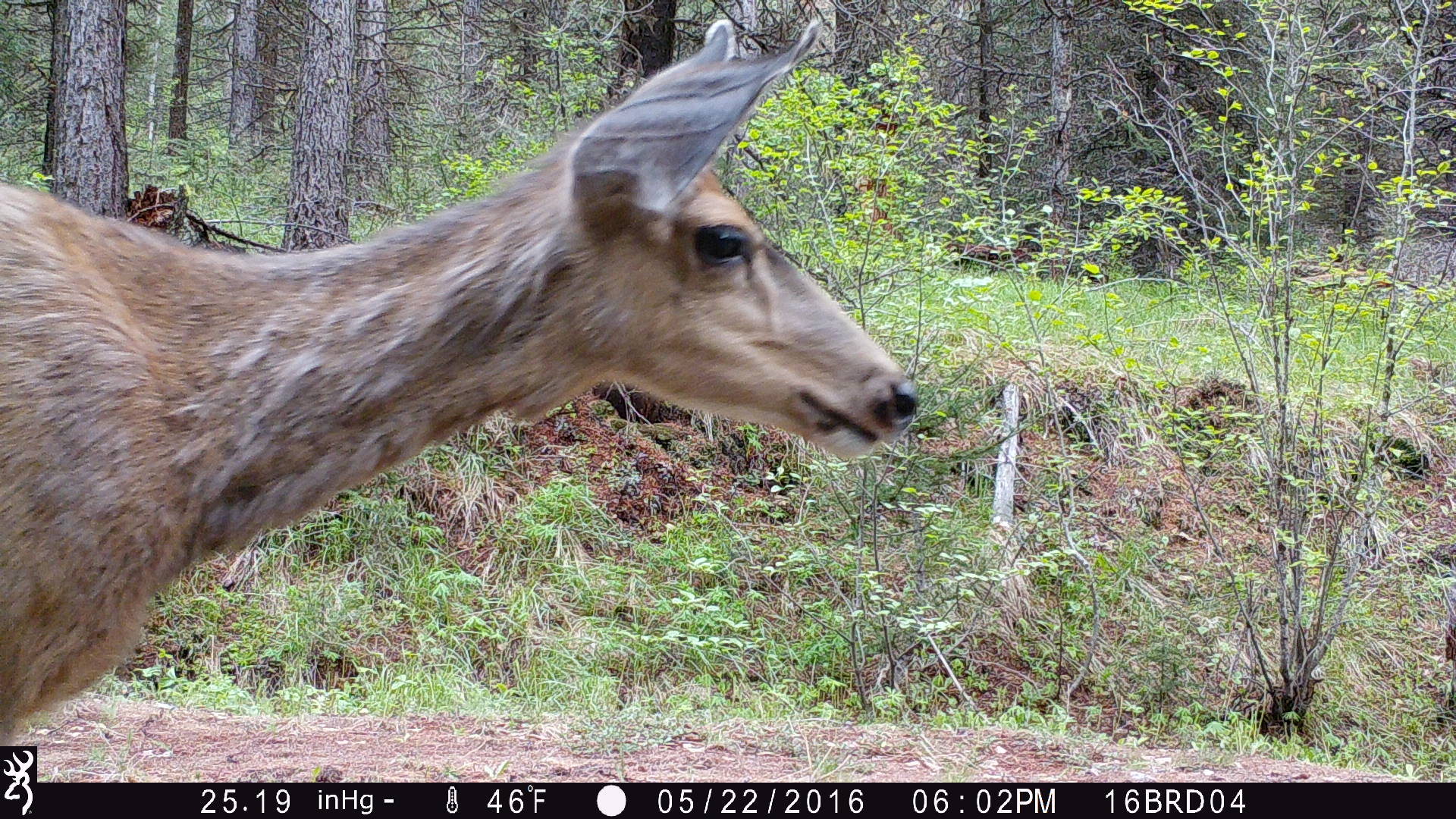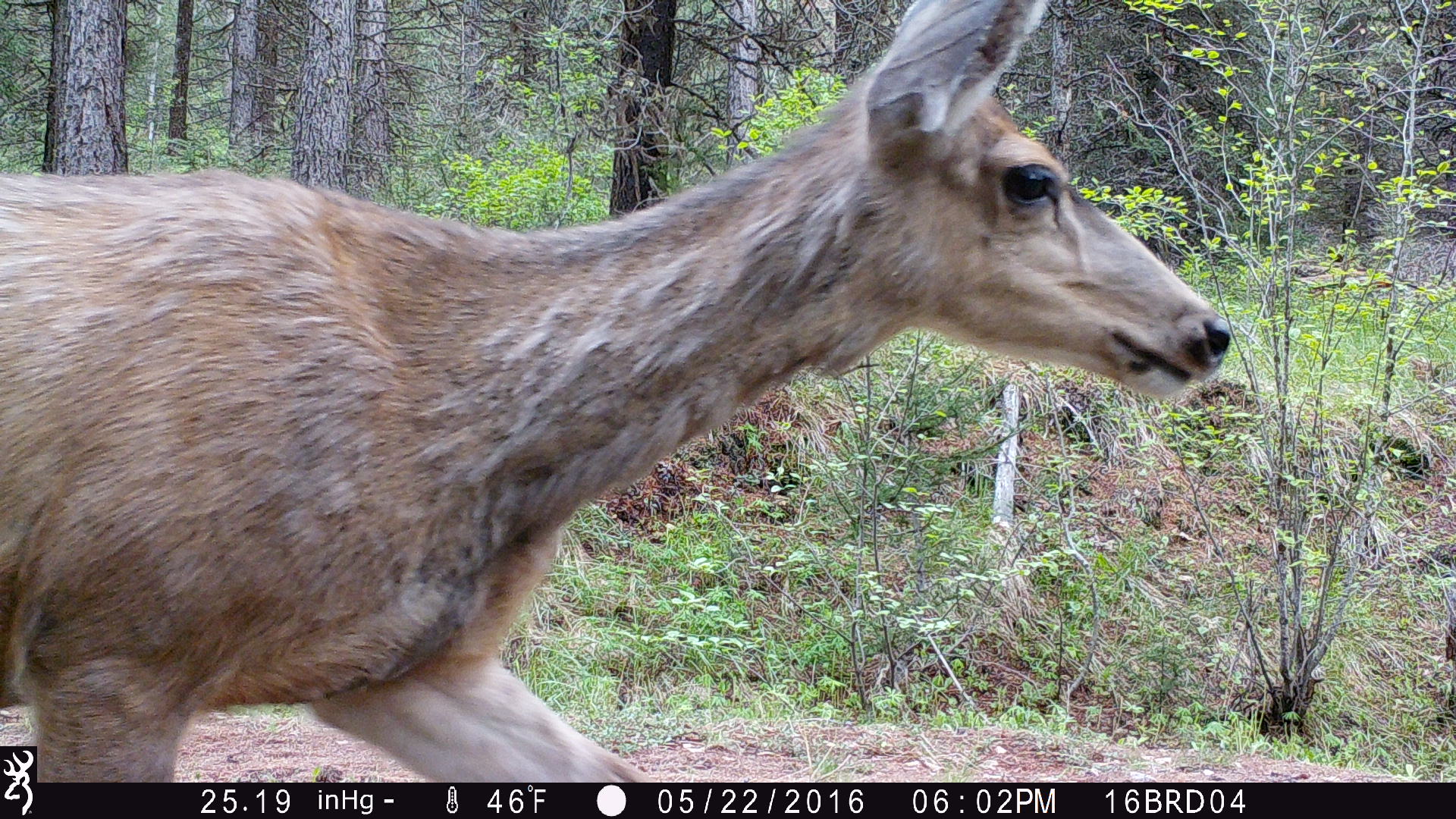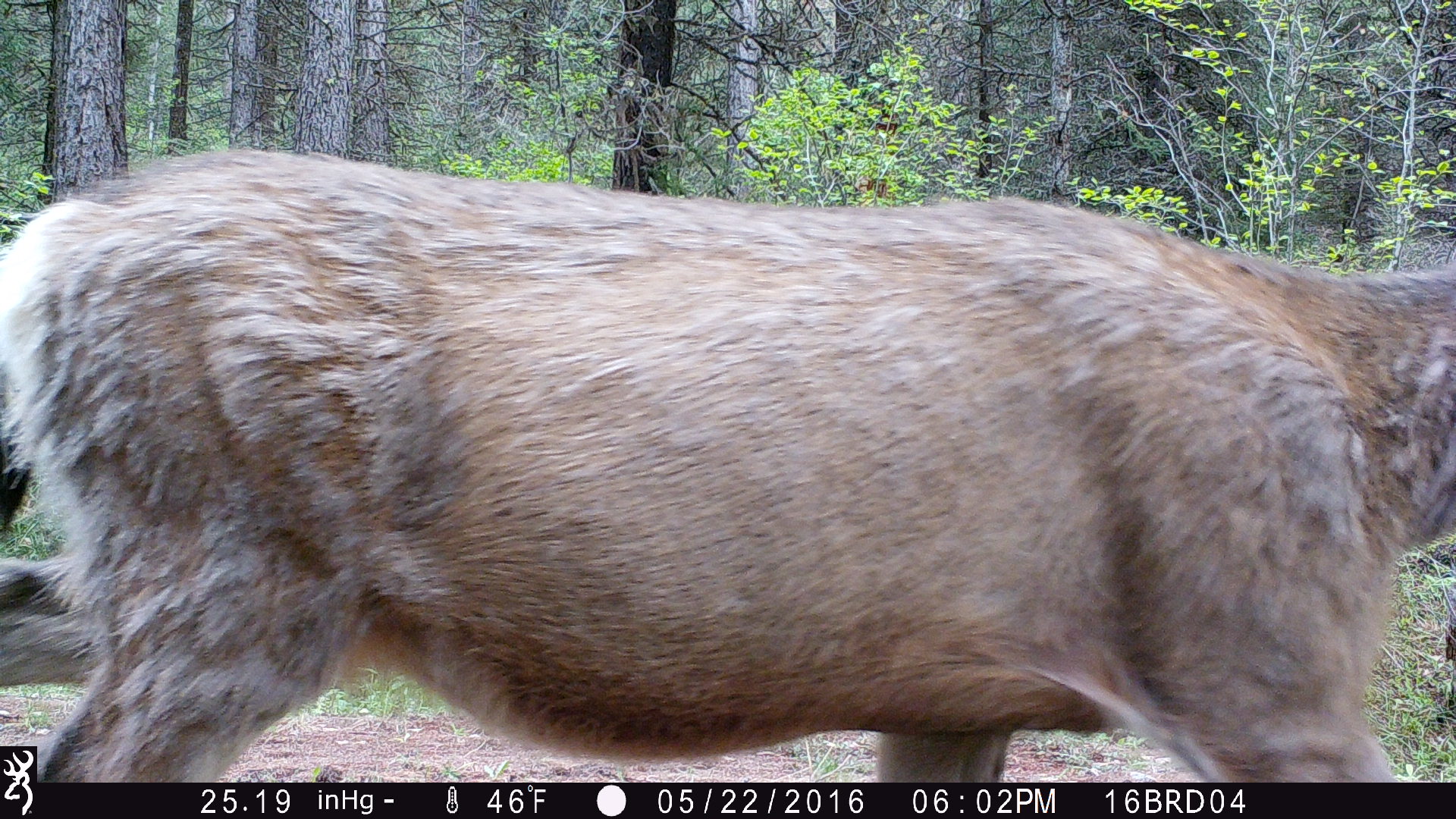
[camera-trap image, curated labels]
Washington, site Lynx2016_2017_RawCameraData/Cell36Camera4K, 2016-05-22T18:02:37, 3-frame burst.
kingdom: Animalia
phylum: Chordata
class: Mammalia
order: Artiodactyla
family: Cervidae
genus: Odocoileus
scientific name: Odocoileus hemionus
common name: mule deer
Odocoileus hemionus (mule deer). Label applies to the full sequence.